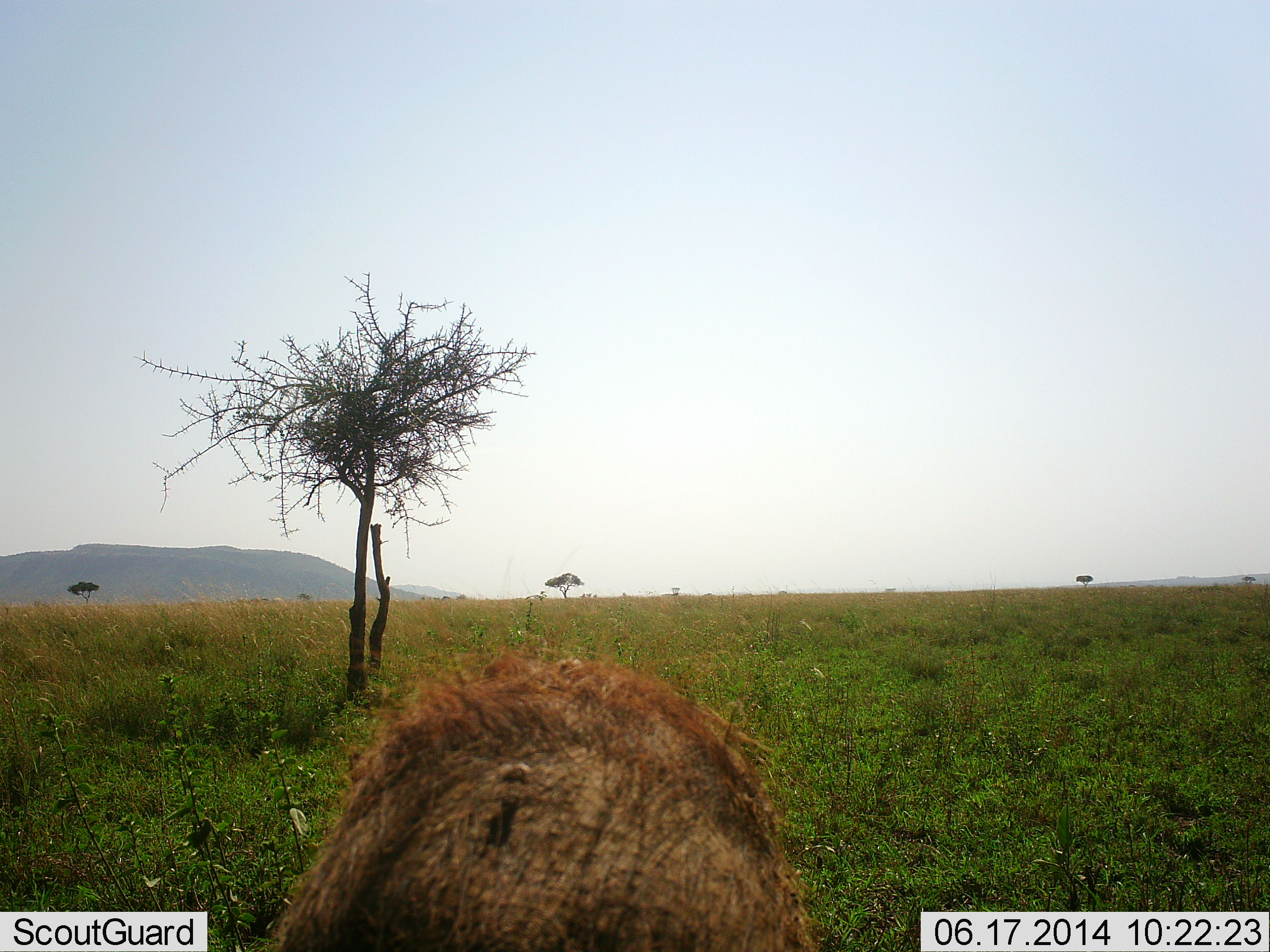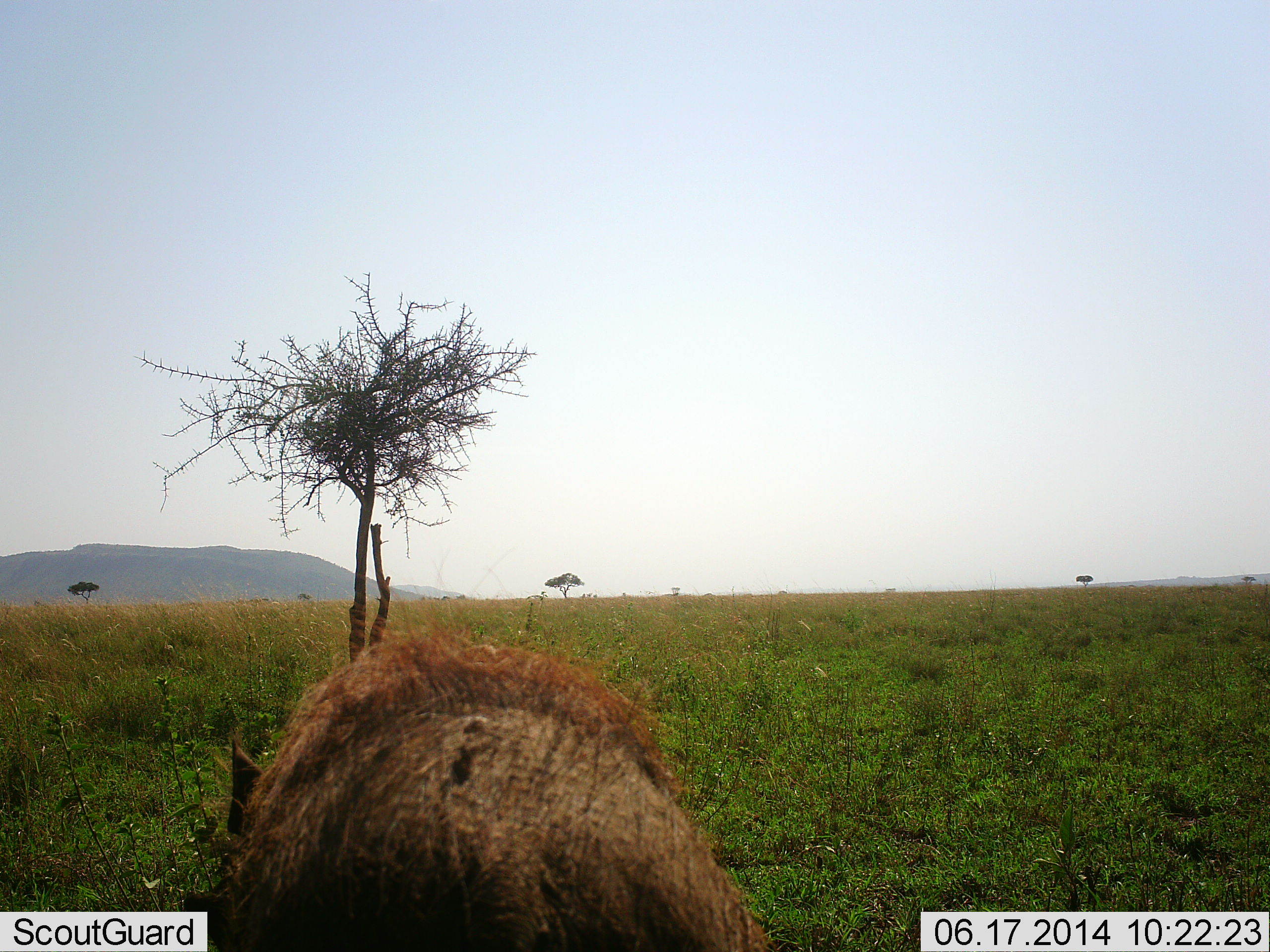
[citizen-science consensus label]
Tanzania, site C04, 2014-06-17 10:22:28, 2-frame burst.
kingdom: Animalia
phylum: Chordata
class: Mammalia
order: Artiodactyla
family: Suidae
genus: Phacochoerus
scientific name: Phacochoerus africanus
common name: warthog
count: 1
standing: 50%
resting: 0%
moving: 40%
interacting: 0%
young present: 0%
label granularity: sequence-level